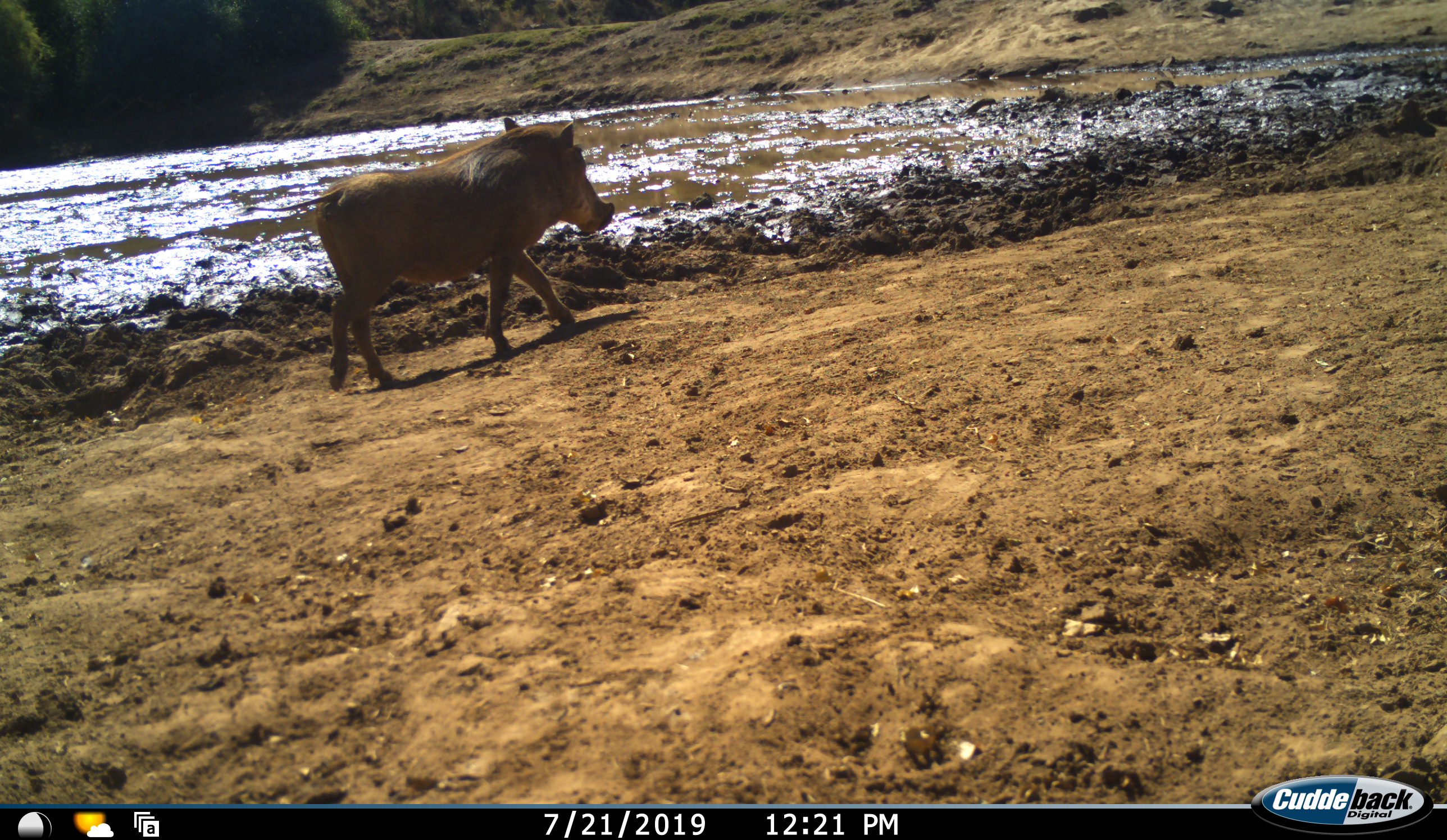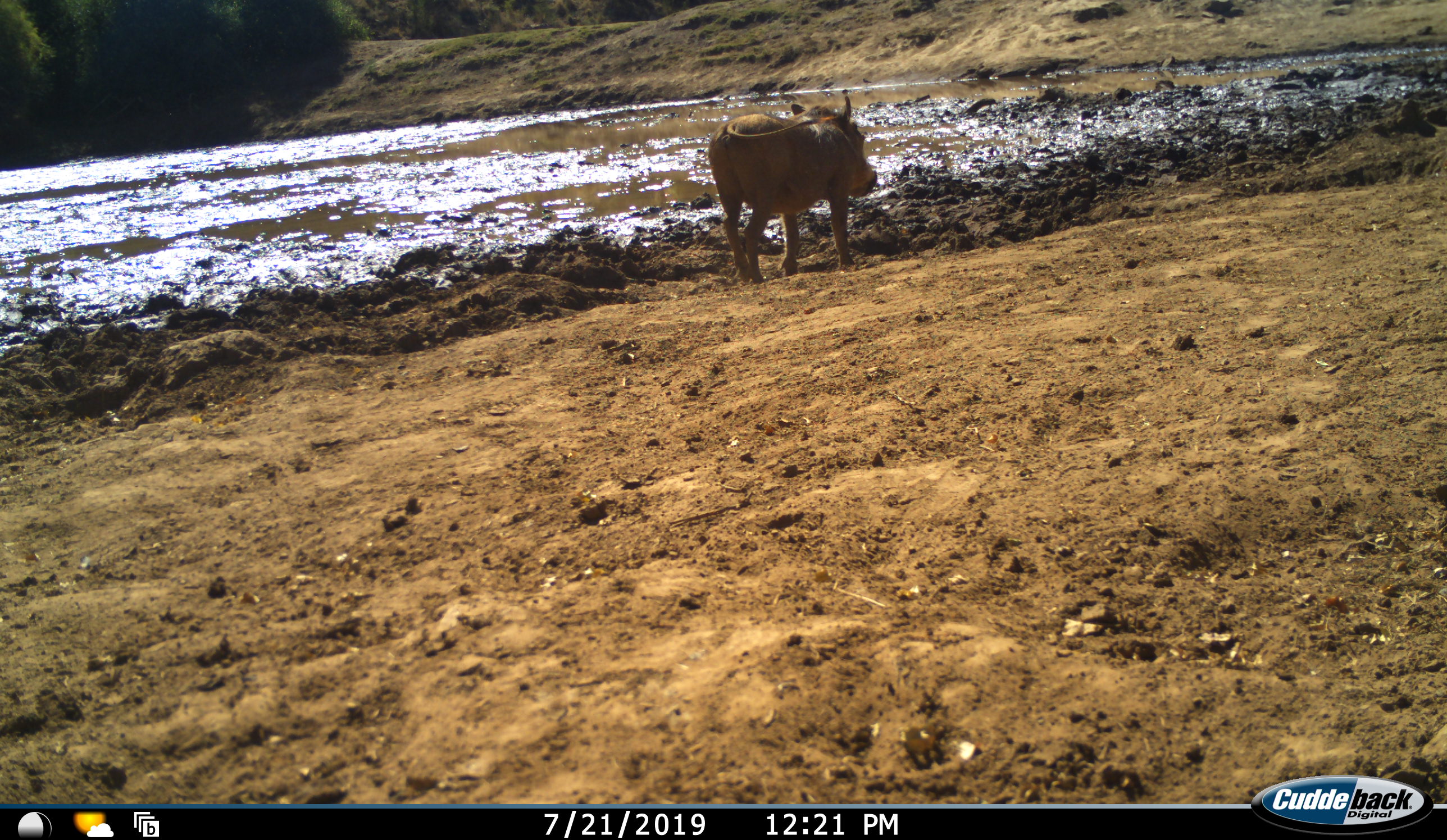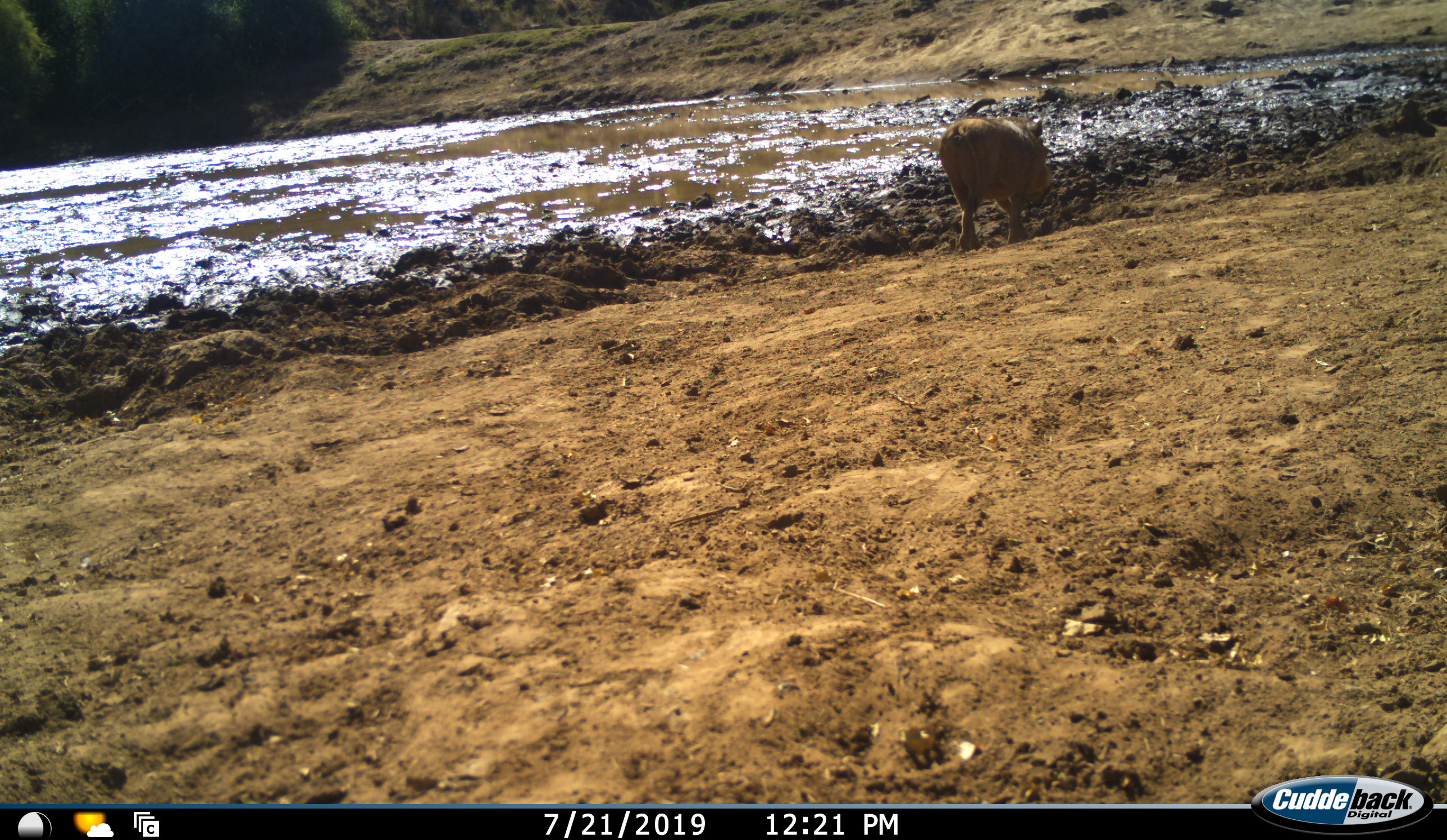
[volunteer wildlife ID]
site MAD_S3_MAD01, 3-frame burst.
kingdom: Animalia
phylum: Chordata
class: Mammalia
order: Artiodactyla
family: Suidae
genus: Phacochoerus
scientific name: Phacochoerus africanus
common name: warthog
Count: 1.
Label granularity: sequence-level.